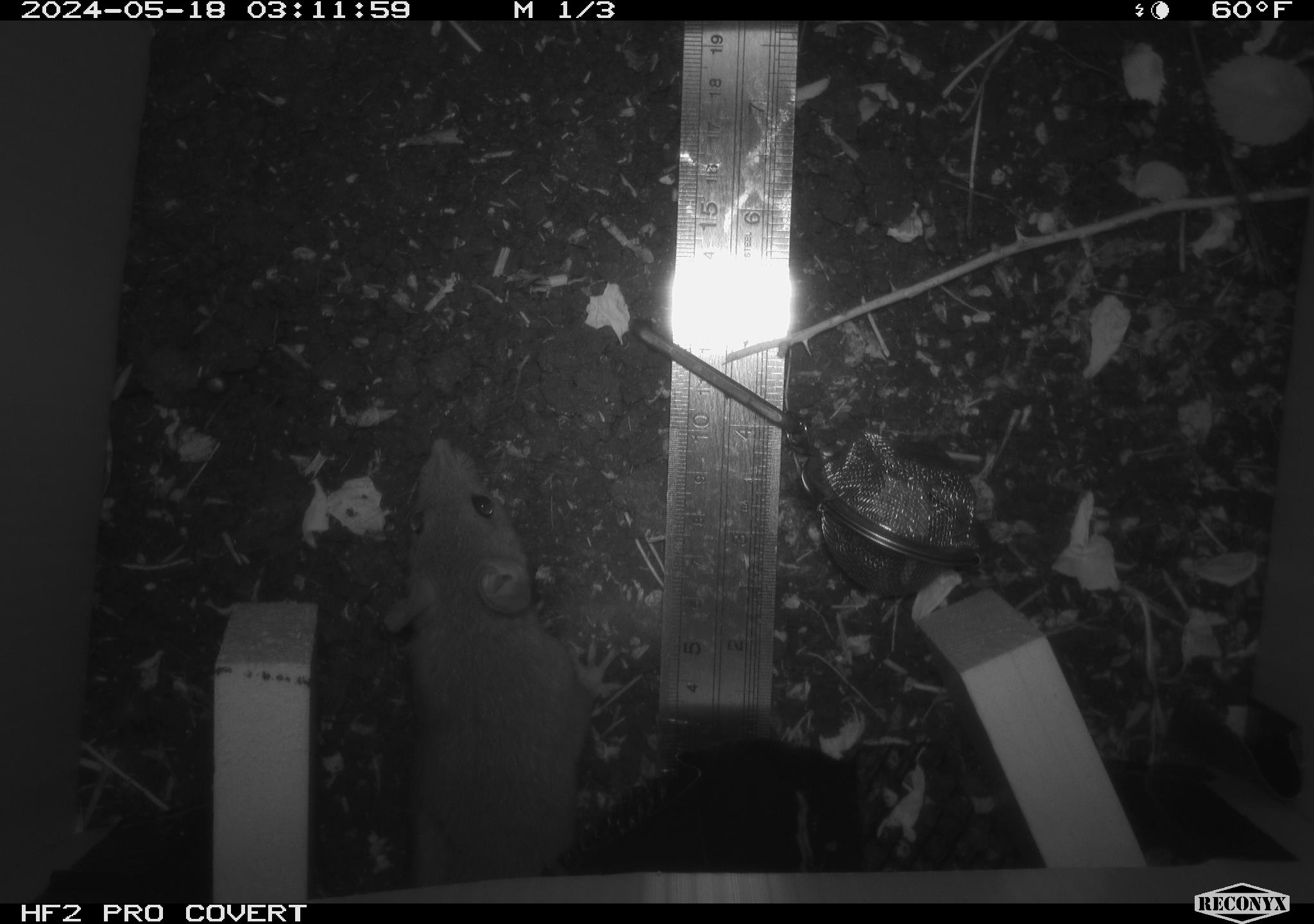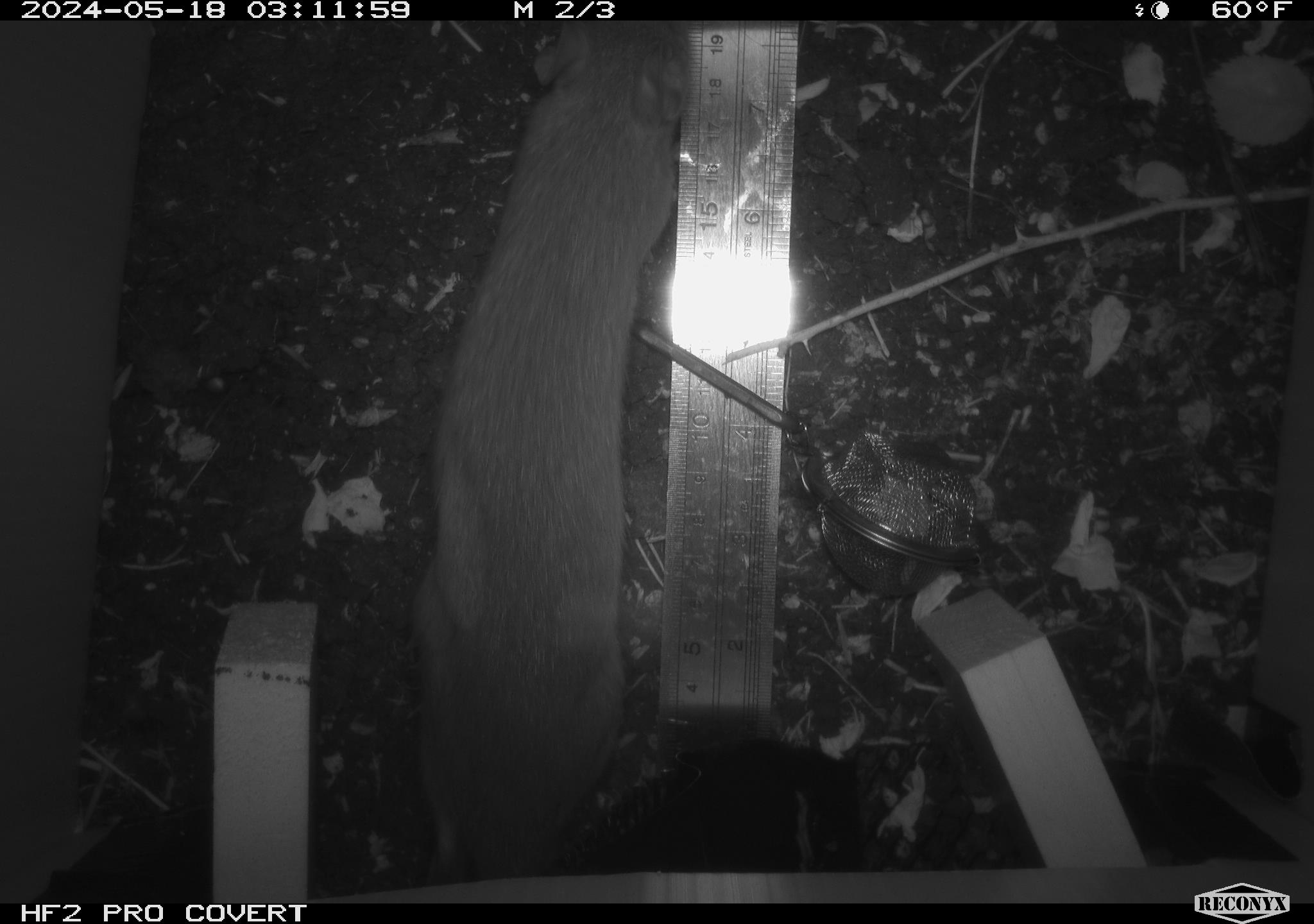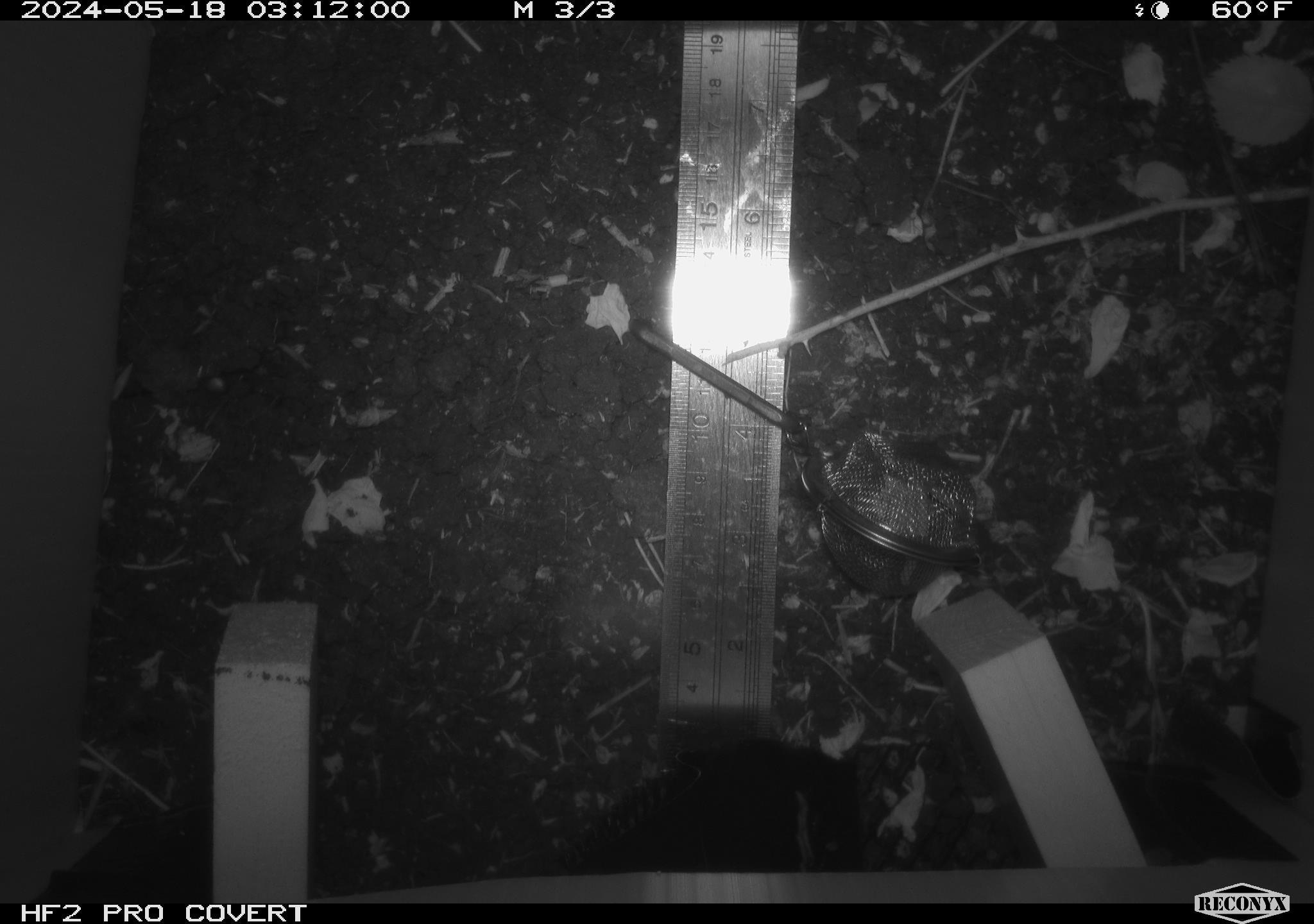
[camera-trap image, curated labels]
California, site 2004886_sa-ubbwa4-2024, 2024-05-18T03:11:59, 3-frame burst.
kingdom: Animalia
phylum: Chordata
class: Mammalia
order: Rodentia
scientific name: Rodentia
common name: woodrat or rat or mouse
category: woodrat or rat or mouse species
Woodrat or rat or mouse species (woodrat or rat or mouse) (Rodentia).